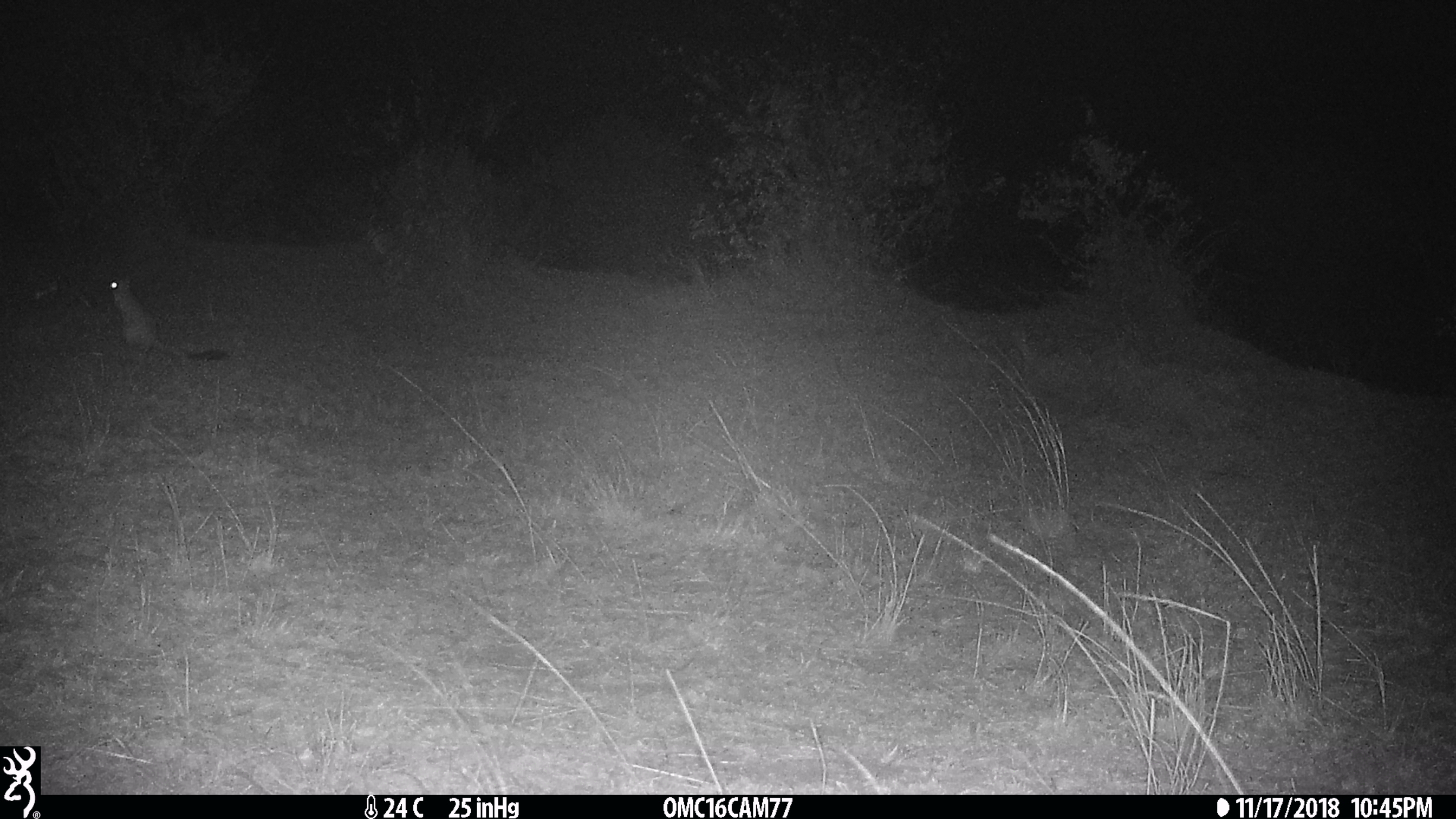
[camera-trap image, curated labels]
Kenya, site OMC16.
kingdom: Animalia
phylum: Chordata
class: Mammalia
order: Rodentia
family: Pedetidae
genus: Pedetes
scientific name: Pedetes capensis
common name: springhare